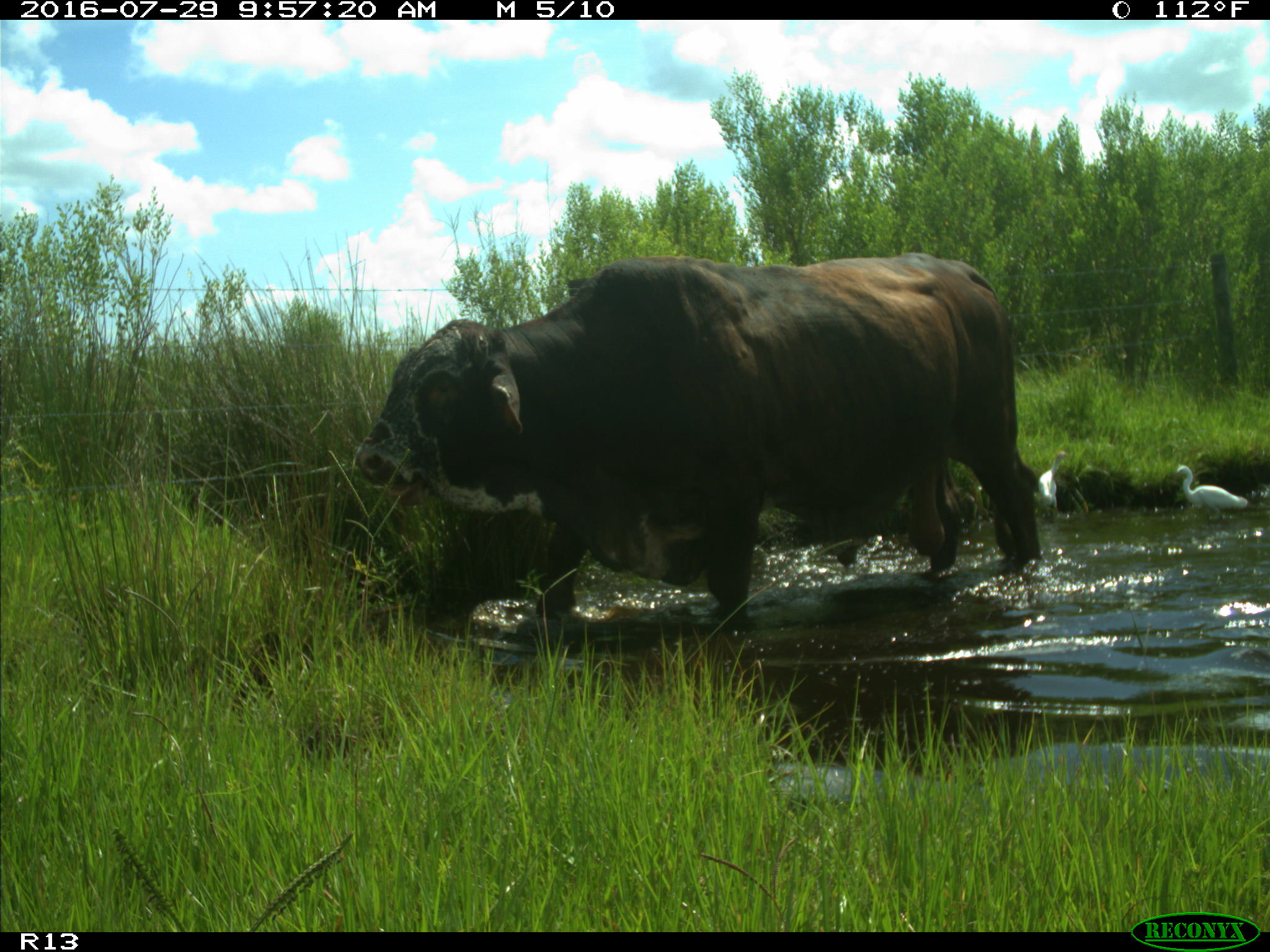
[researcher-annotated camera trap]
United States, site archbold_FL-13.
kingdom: Animalia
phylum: Chordata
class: Mammalia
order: Artiodactyla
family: Bovidae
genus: Bos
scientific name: Bos taurus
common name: domestic cow